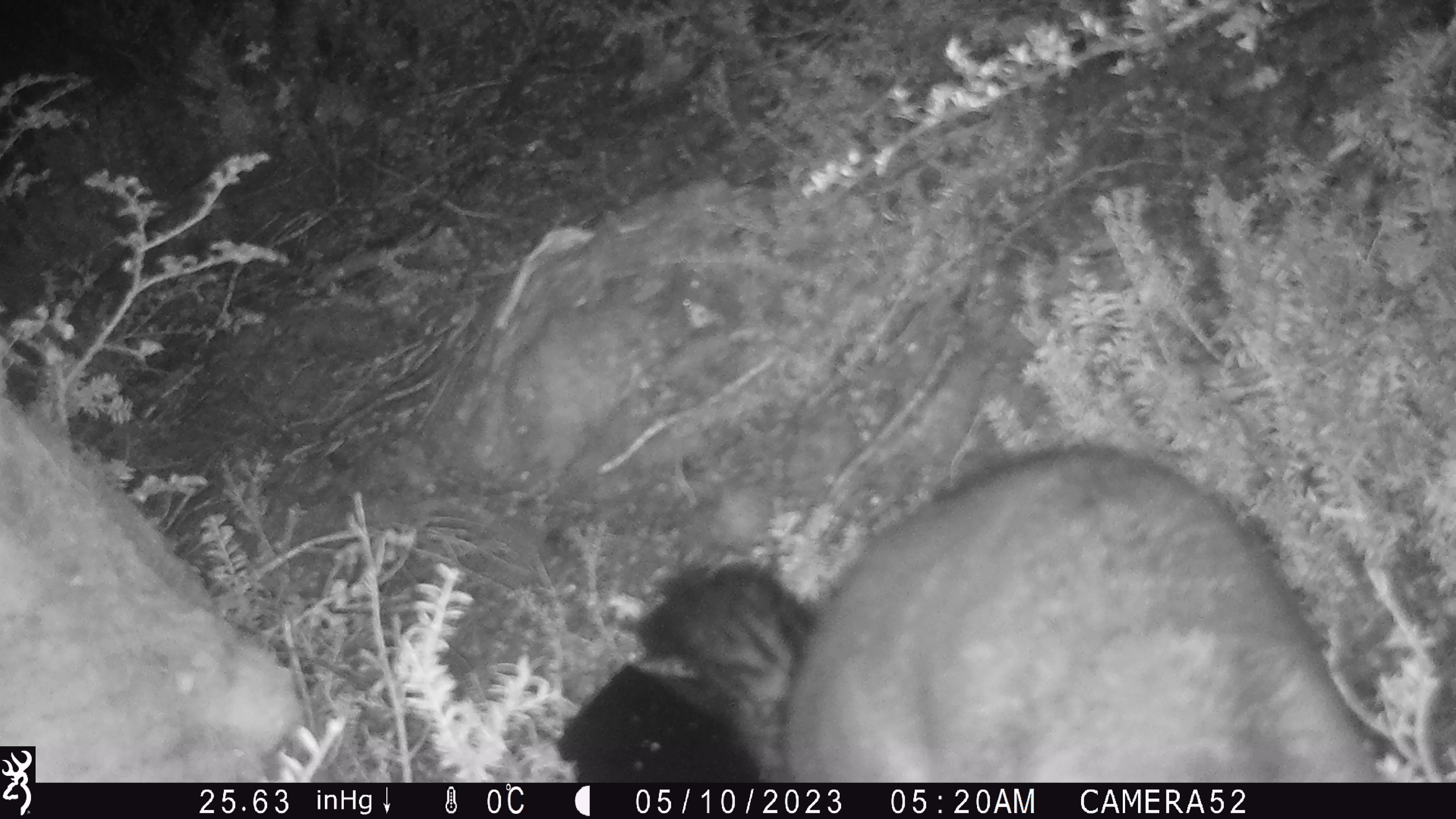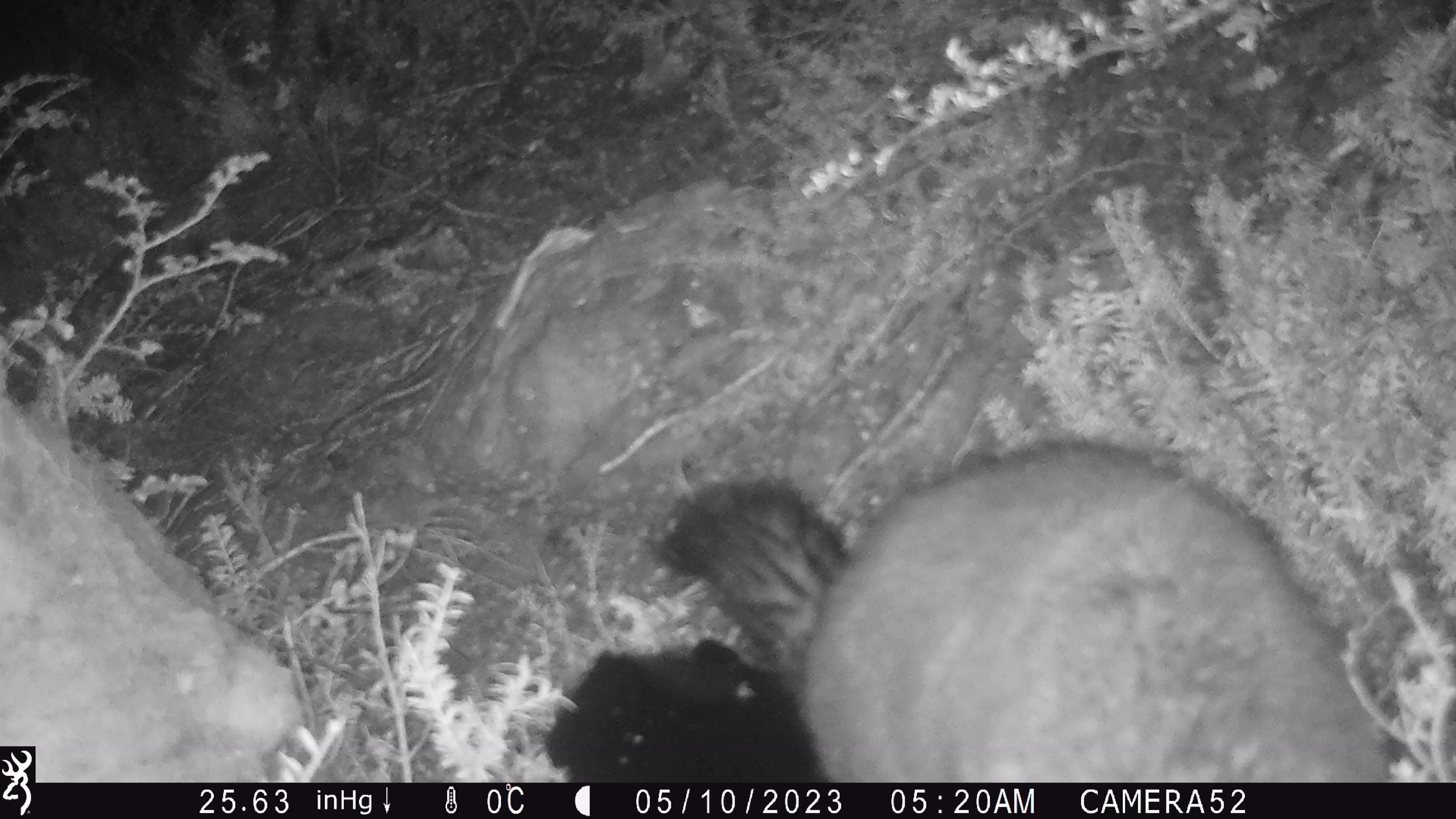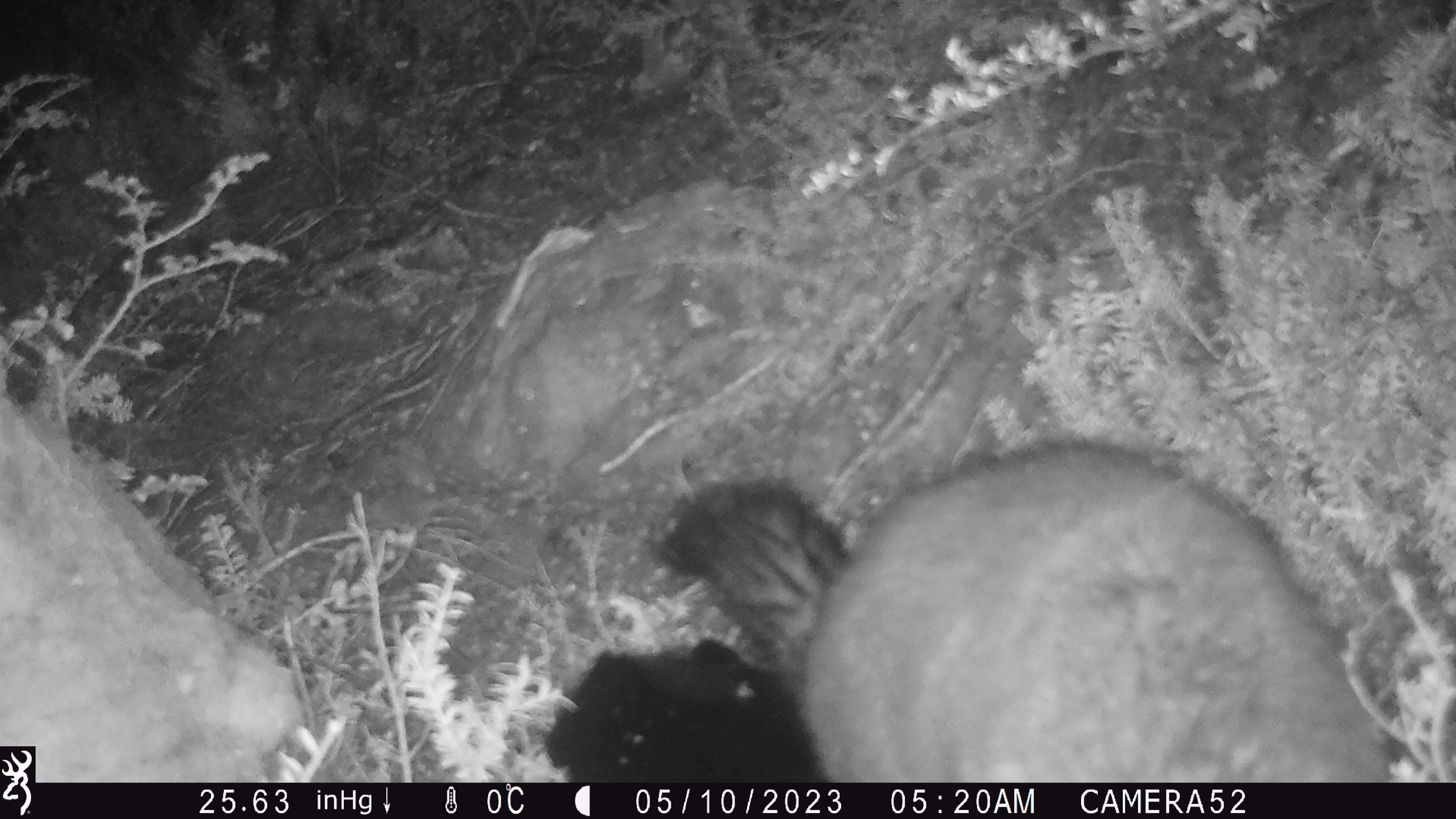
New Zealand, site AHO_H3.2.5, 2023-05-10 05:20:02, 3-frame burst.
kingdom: Animalia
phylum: Chordata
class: Mammalia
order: Carnivora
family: Mustelidae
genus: Mustela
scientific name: Mustela erminea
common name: stoat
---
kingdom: Animalia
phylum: Chordata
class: Mammalia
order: Diprotodontia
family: Phalangeridae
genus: Trichosurus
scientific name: Trichosurus vulpecula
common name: common brushtail possum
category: possum